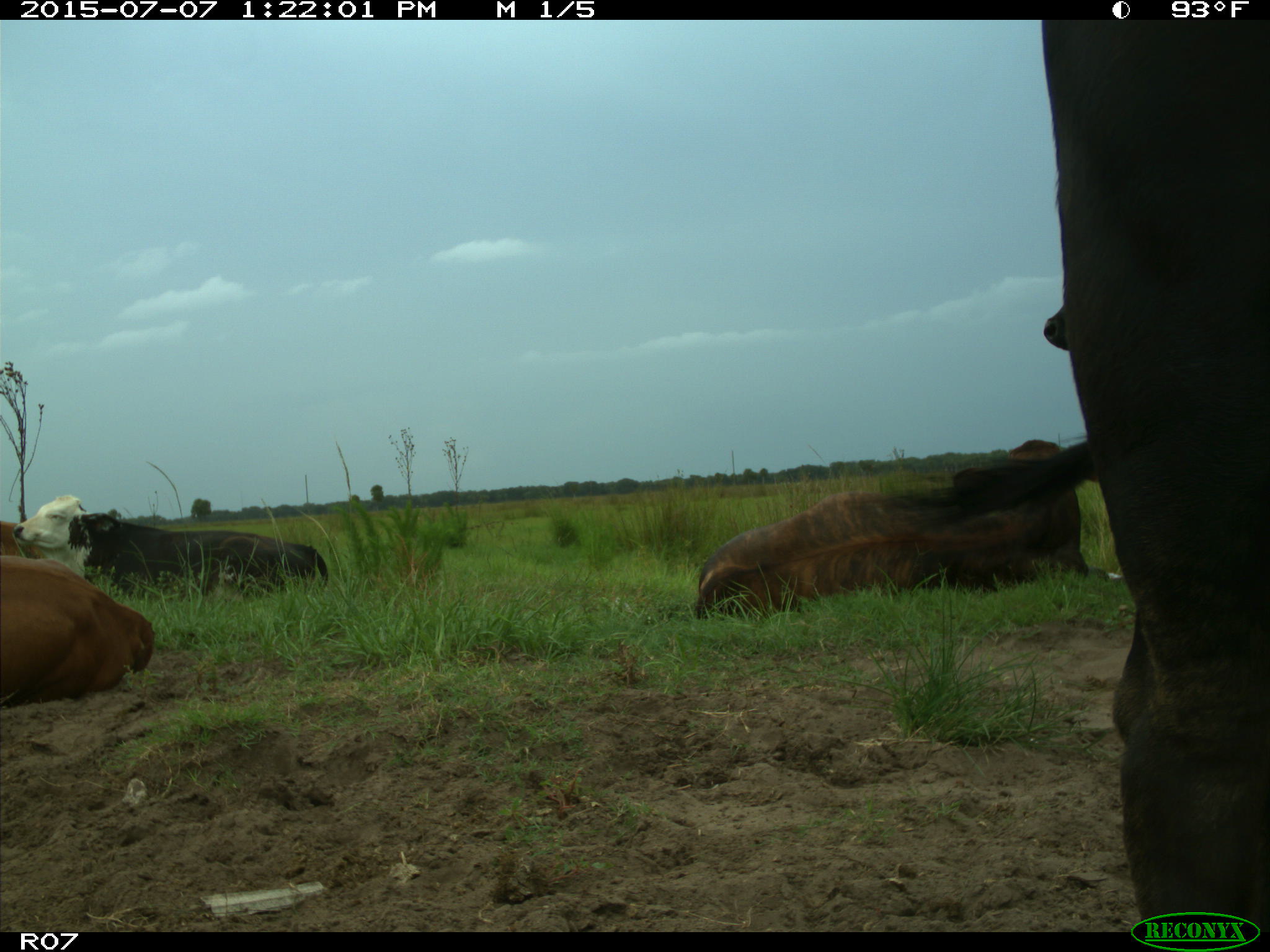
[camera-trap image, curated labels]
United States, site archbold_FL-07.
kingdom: Animalia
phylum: Chordata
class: Mammalia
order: Artiodactyla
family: Bovidae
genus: Bos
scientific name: Bos taurus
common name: domestic cow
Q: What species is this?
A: Bos taurus (domestic cow).